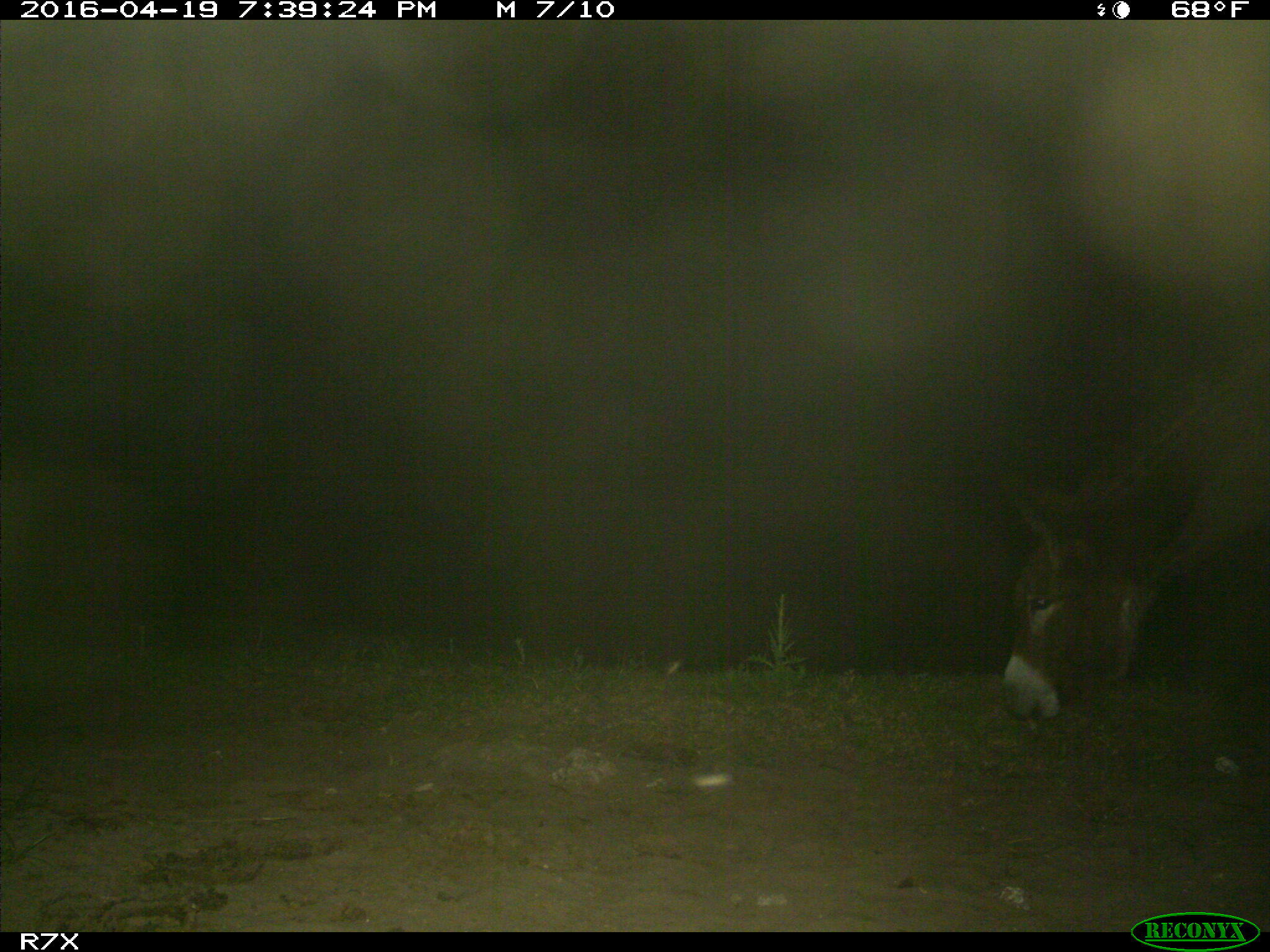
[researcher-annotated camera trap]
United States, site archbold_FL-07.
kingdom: Animalia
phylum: Chordata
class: Mammalia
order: Artiodactyla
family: Bovidae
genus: Bos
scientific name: Bos taurus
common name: domestic cow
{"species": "Bos taurus (domestic cow)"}